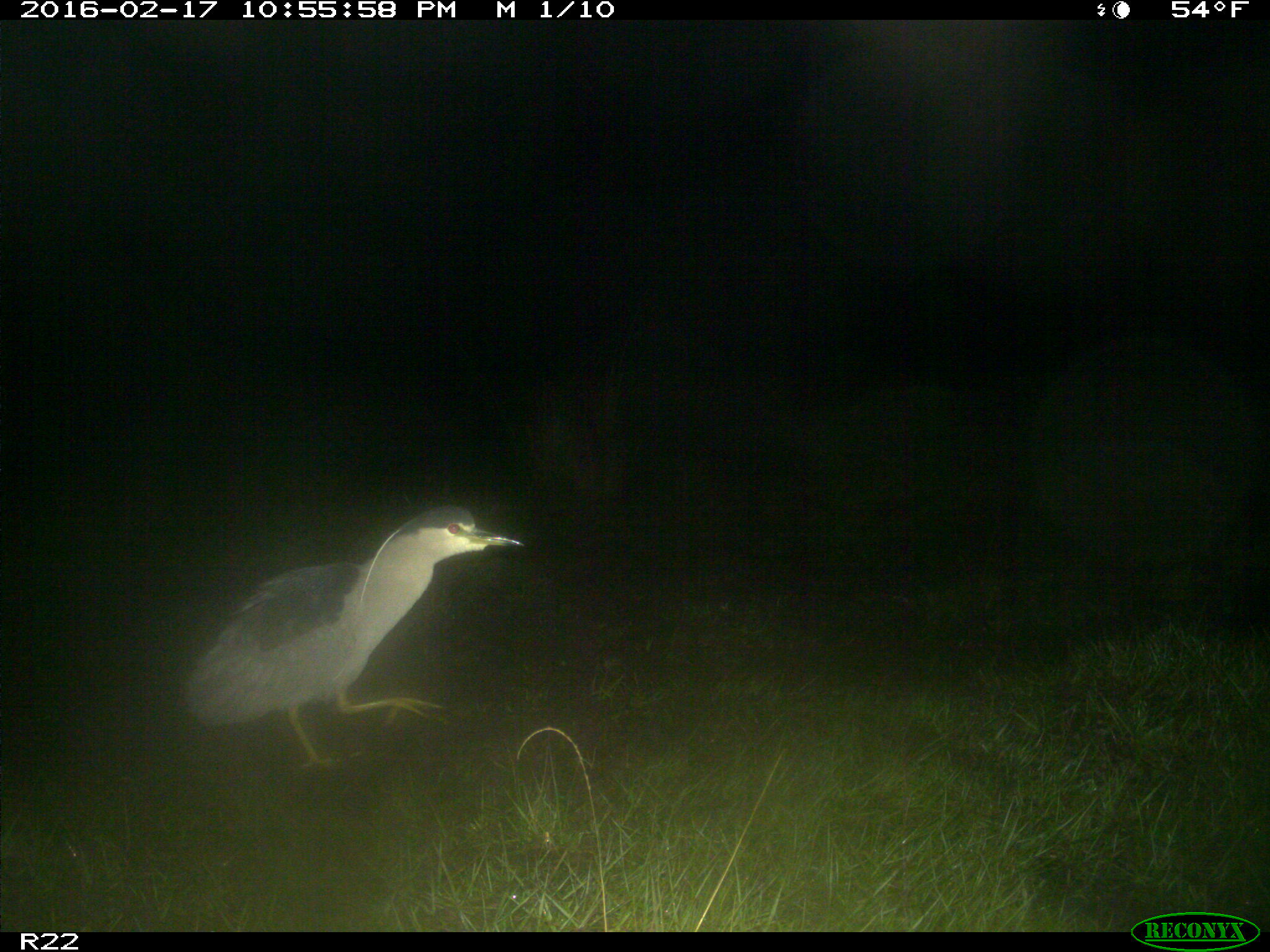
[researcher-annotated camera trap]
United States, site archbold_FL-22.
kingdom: Animalia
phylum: Chordata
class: Mammalia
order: Artiodactyla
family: Bovidae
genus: Bos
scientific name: Bos taurus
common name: domestic cow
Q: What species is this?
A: Bos taurus (domestic cow).